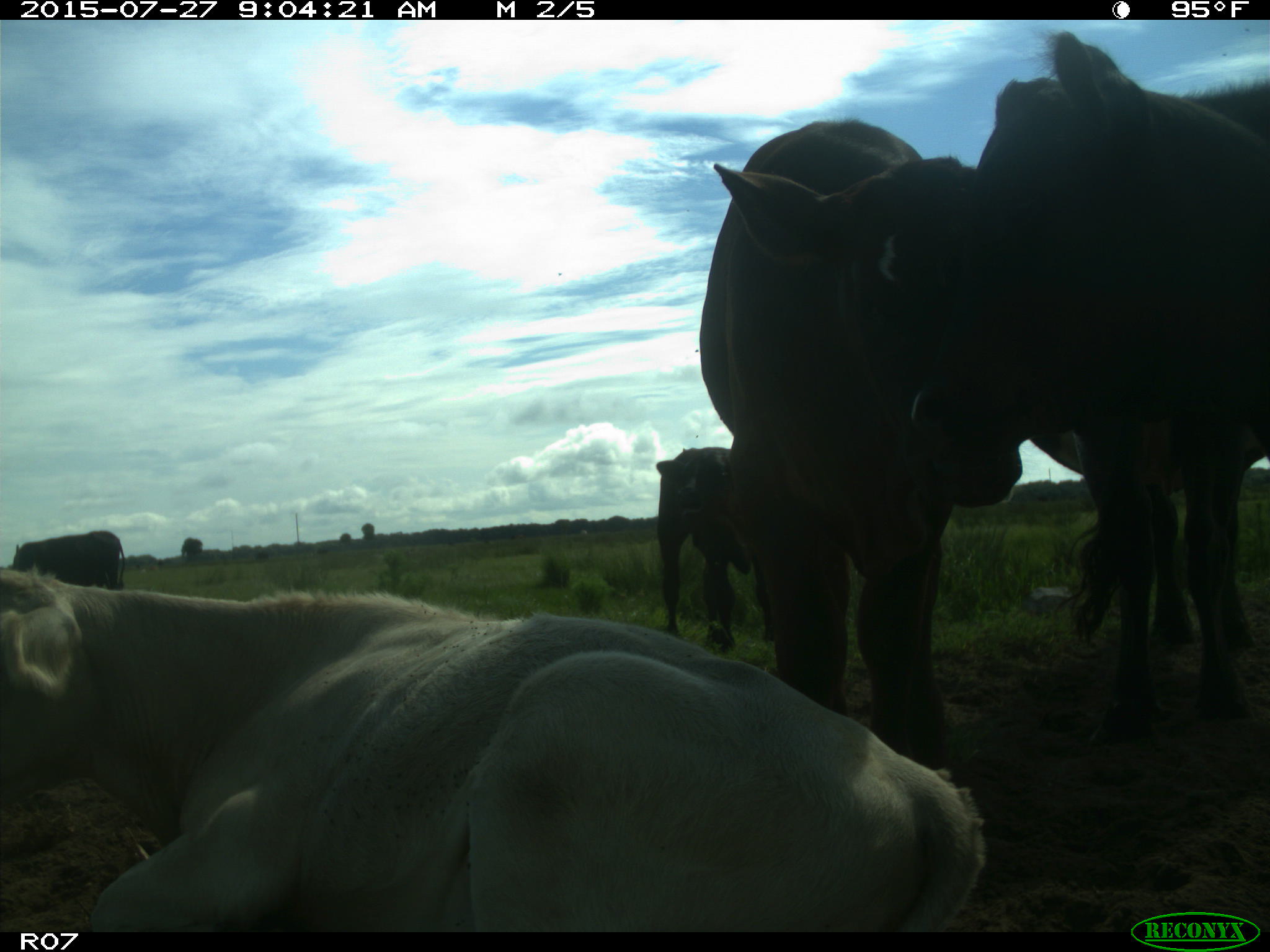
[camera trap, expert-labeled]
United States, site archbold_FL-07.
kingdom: Animalia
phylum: Chordata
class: Mammalia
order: Artiodactyla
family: Bovidae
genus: Bos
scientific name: Bos taurus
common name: domestic cow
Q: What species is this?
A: Bos taurus (domestic cow).